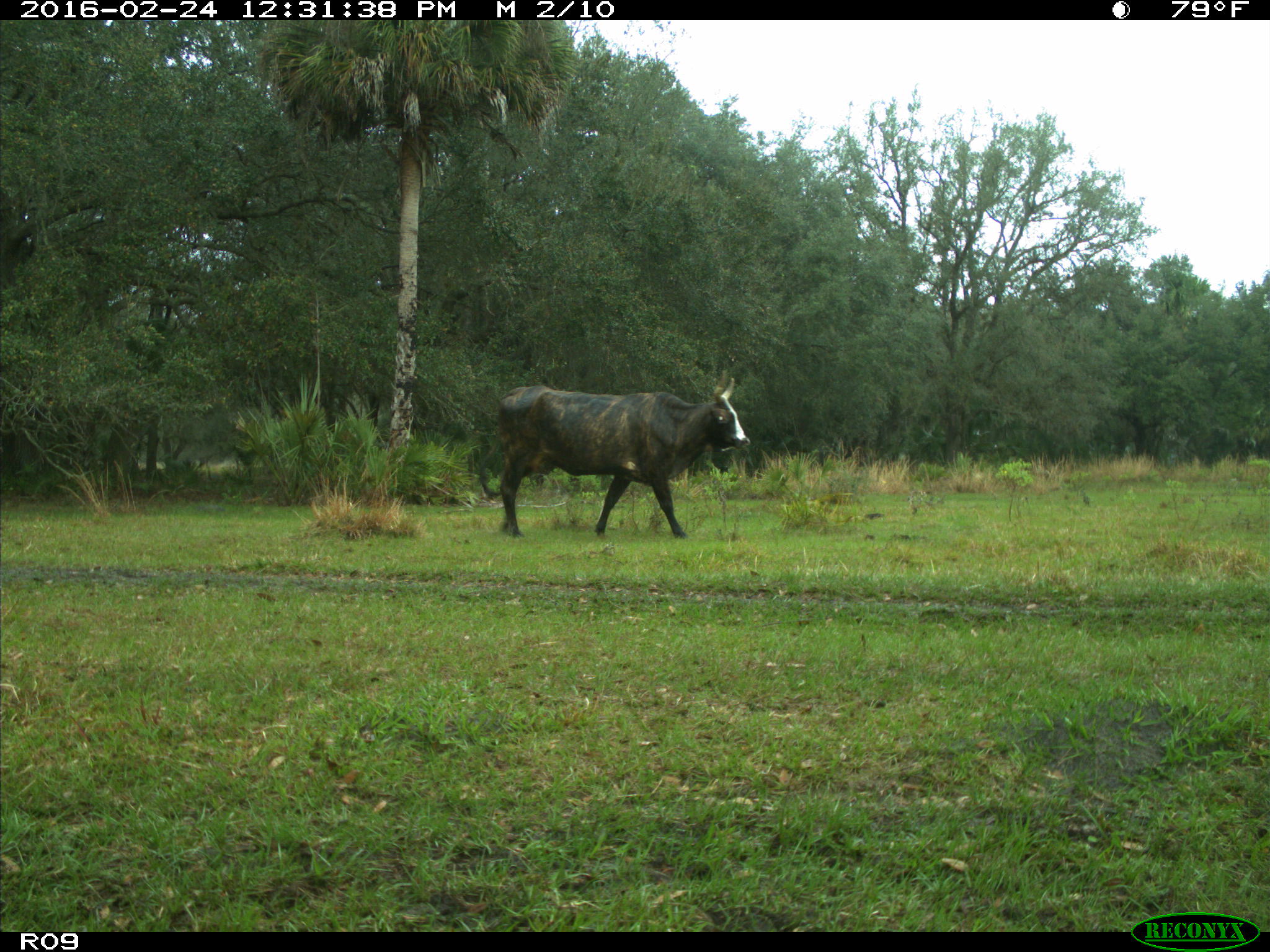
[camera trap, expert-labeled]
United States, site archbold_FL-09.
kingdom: Animalia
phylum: Chordata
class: Mammalia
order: Artiodactyla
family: Bovidae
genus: Bos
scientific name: Bos taurus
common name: domestic cow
Bos taurus (domestic cow).